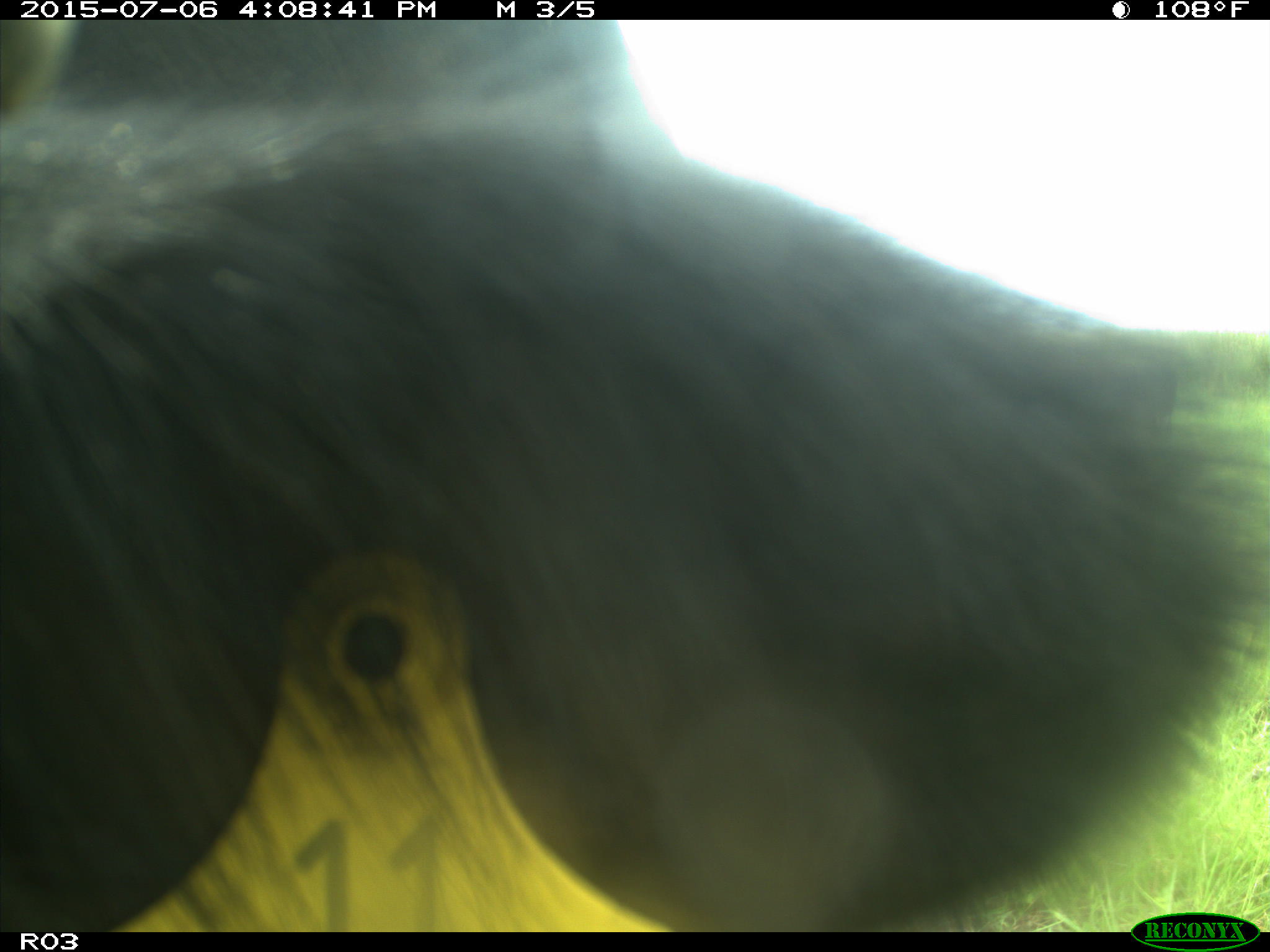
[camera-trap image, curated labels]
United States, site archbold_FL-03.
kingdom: Animalia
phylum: Chordata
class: Mammalia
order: Artiodactyla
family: Bovidae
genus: Bos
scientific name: Bos taurus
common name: domestic cow